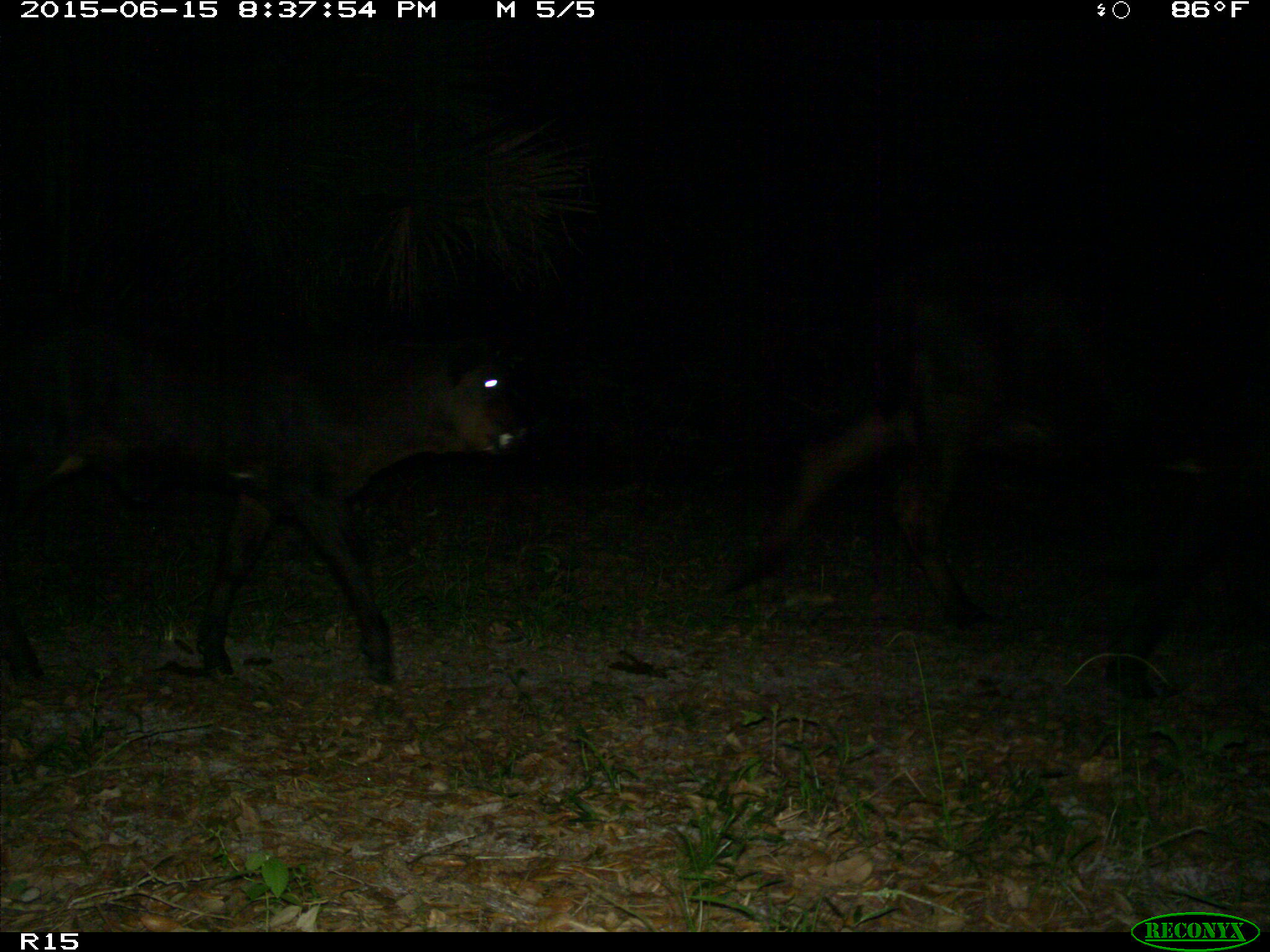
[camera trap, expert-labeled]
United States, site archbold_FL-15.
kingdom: Animalia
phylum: Chordata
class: Mammalia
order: Artiodactyla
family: Bovidae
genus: Bos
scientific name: Bos taurus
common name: domestic cow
Bos taurus (domestic cow).